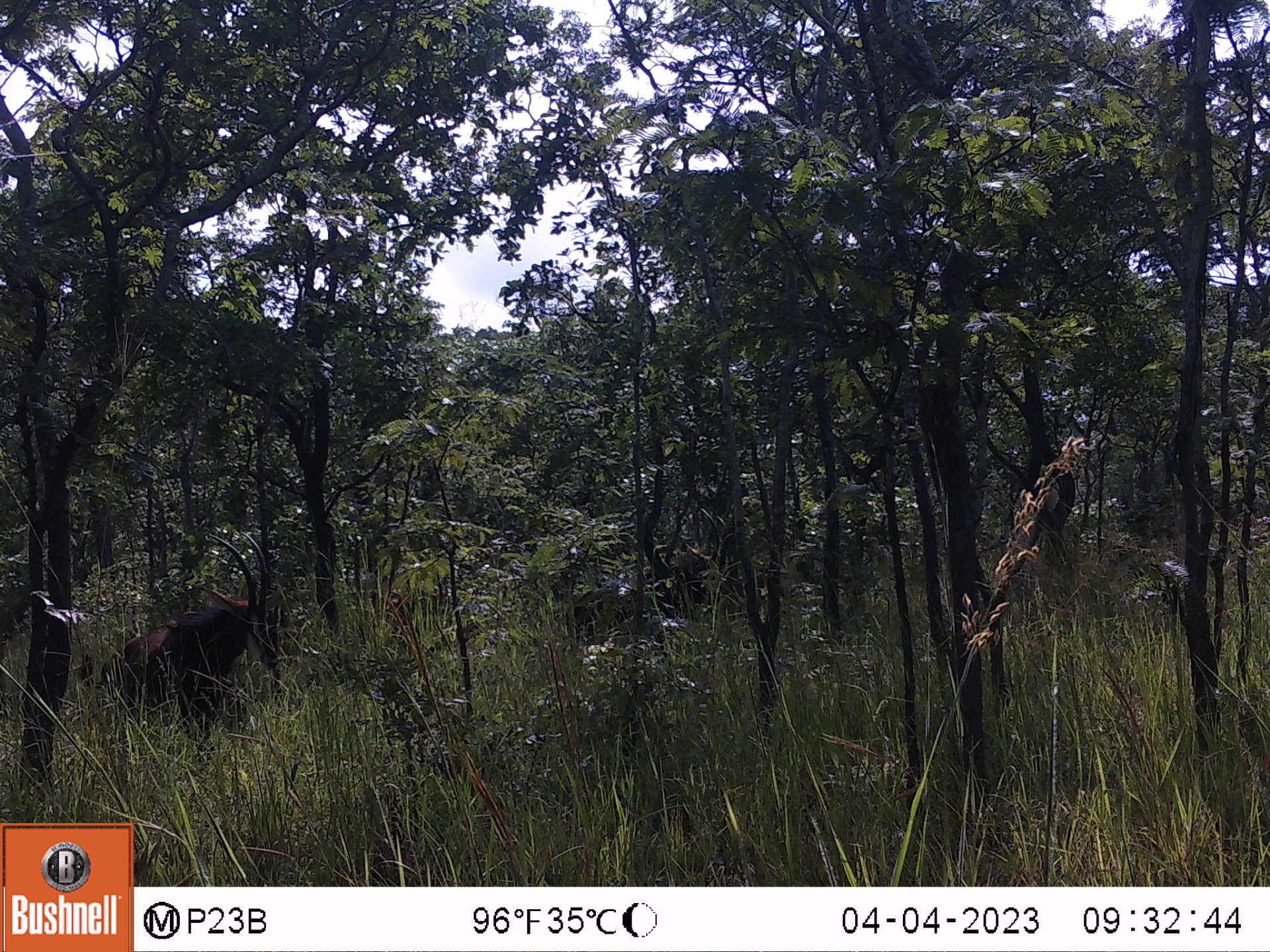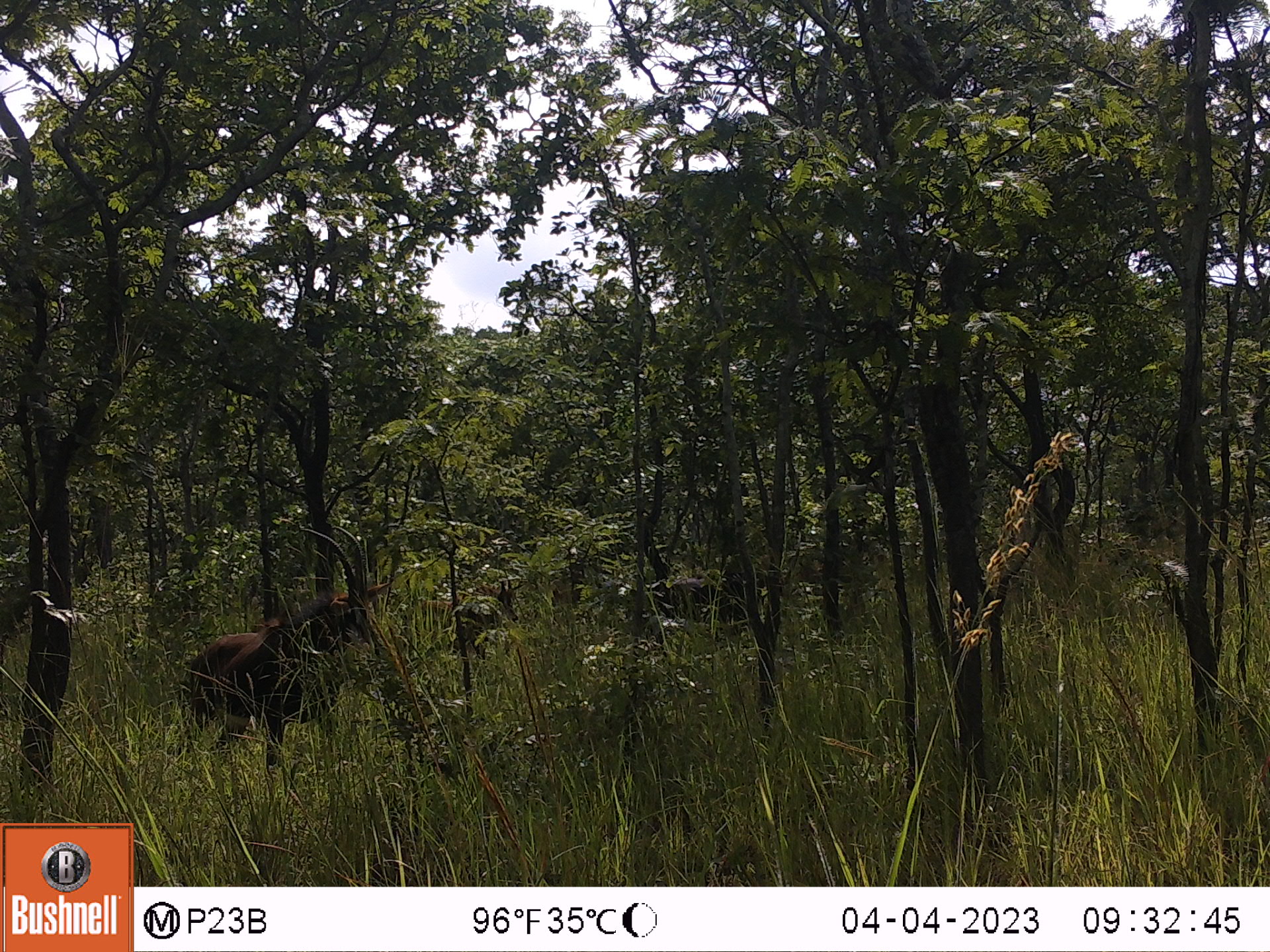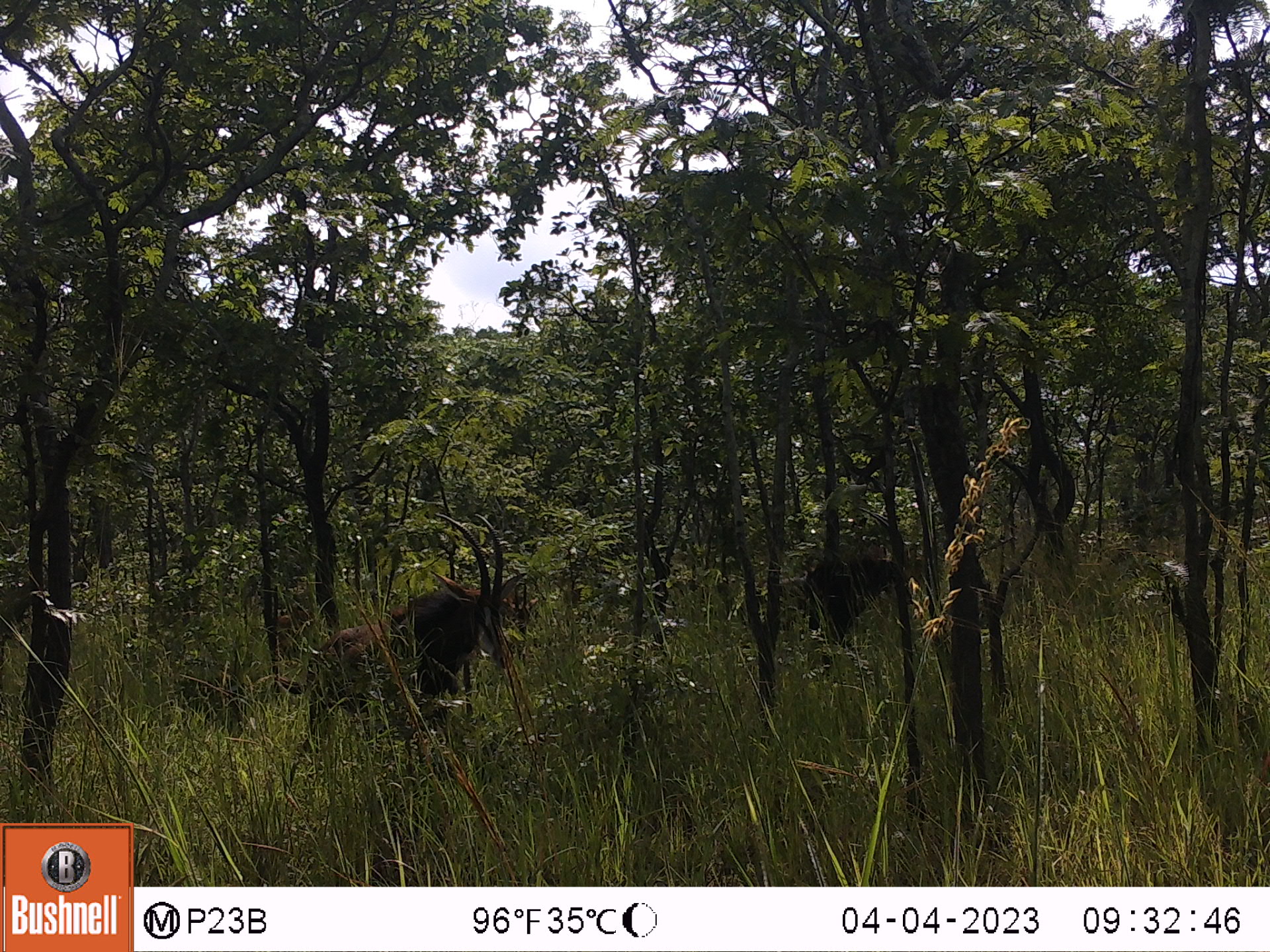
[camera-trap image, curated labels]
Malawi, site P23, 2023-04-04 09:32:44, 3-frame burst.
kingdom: Animalia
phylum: Chordata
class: Mammalia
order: Artiodactyla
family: Bovidae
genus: Hippotragus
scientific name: Hippotragus niger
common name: sable antelope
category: sable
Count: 3.